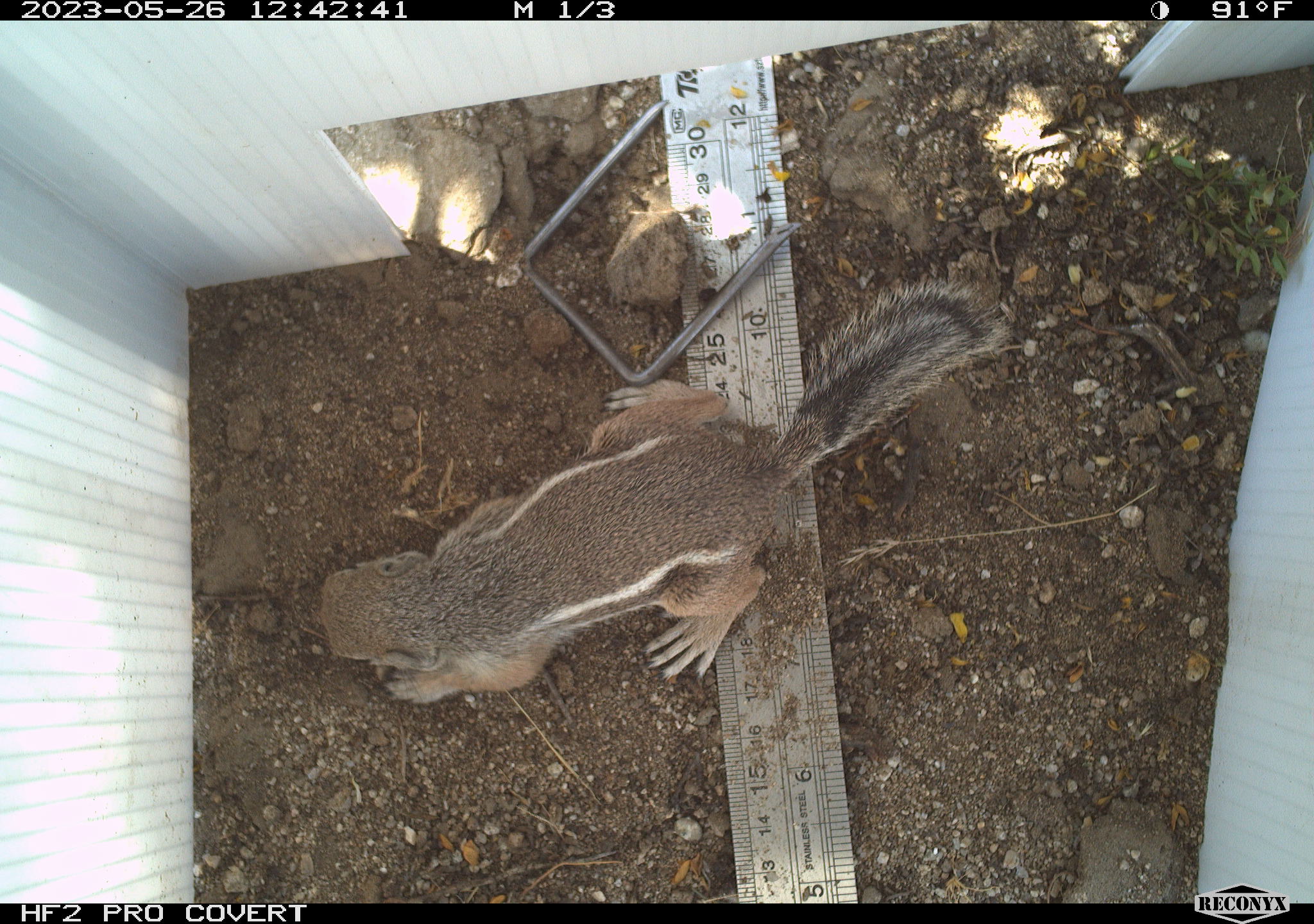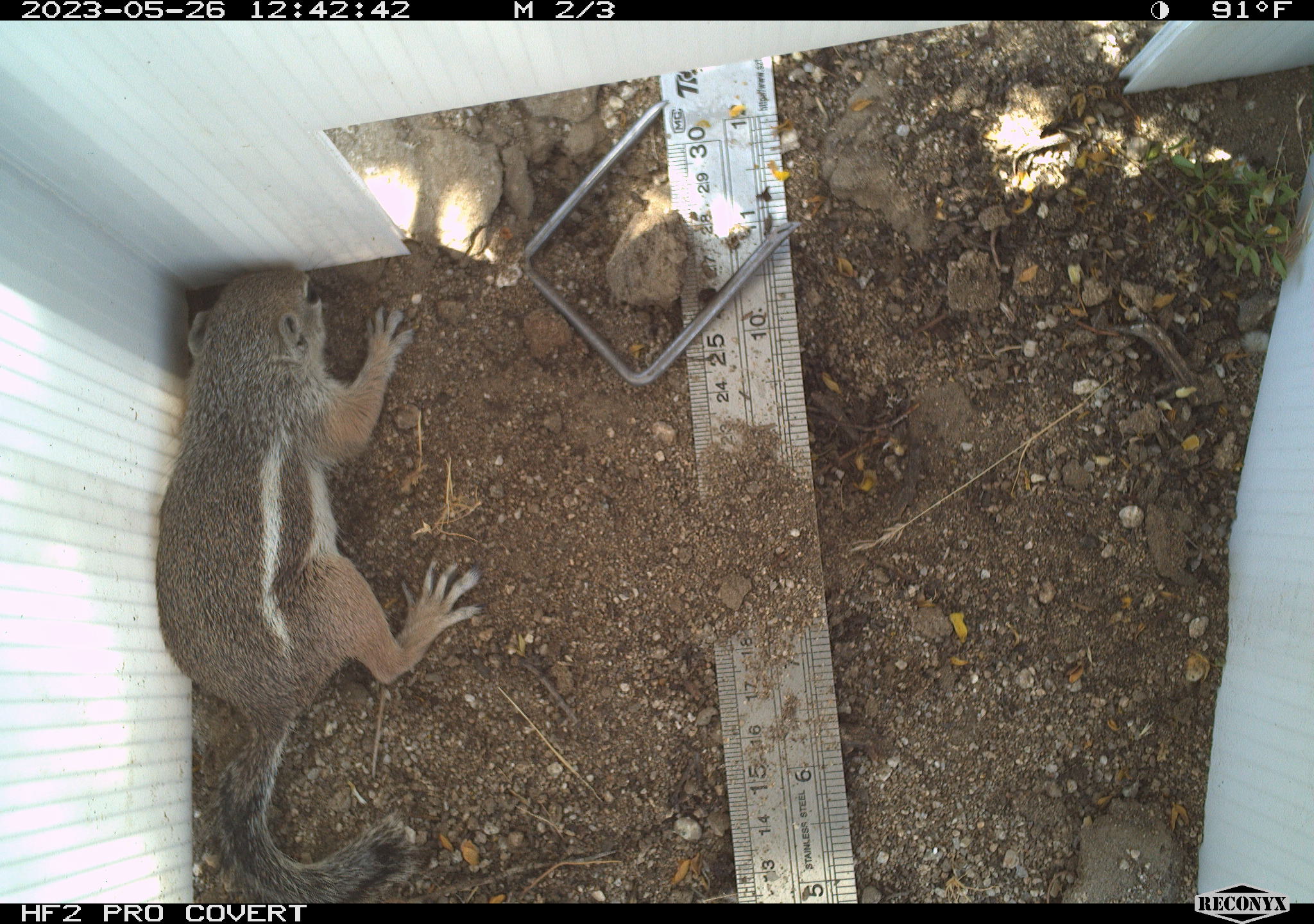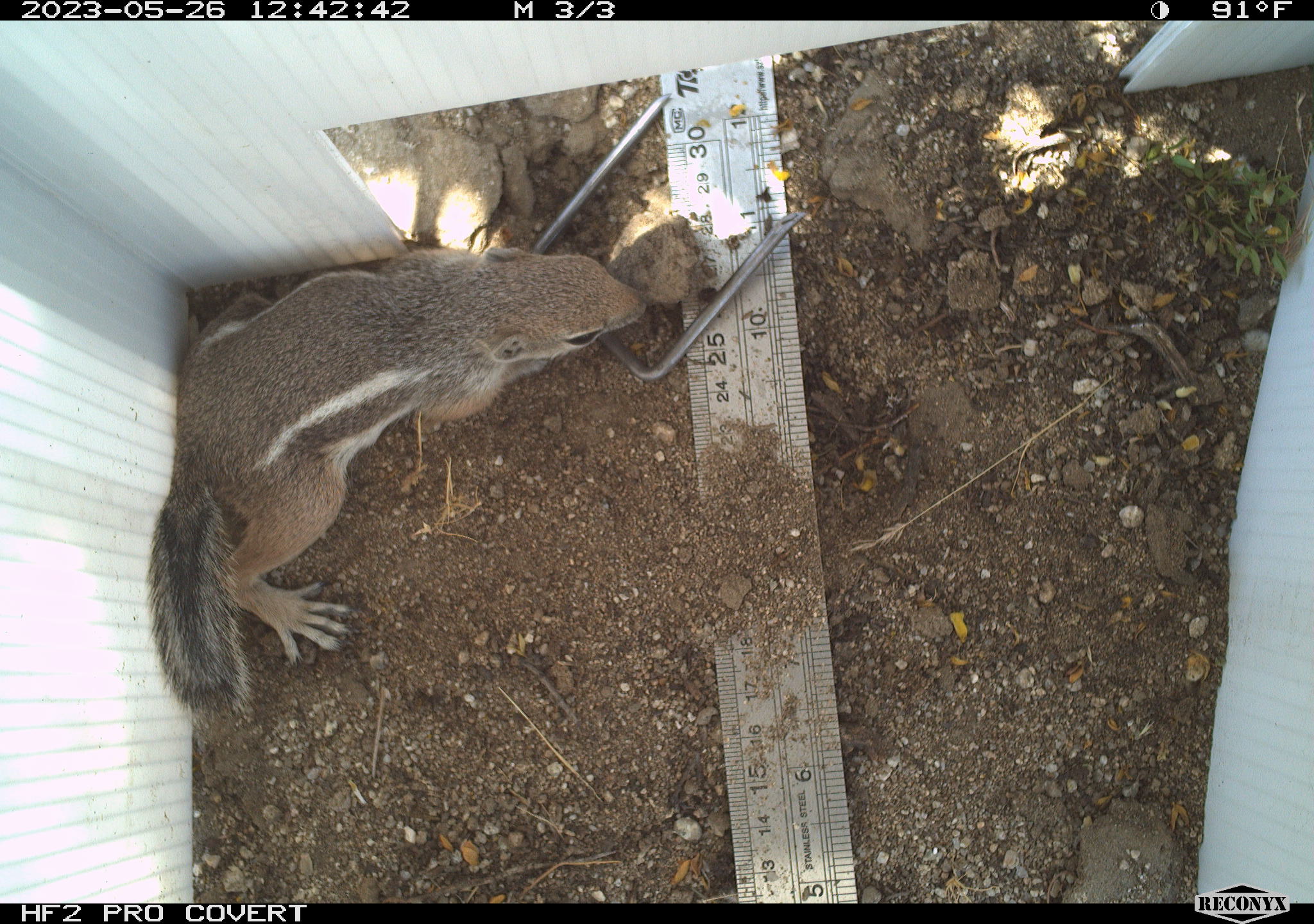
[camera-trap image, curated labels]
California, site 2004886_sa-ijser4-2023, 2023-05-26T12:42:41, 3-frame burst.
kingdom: Animalia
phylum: Chordata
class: Mammalia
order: Rodentia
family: Sciuridae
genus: Ammospermophilus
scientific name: Ammospermophilus leucurus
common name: white-tailed antelope squirrel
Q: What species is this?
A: White-tailed antelope squirrel (Ammospermophilus leucurus).